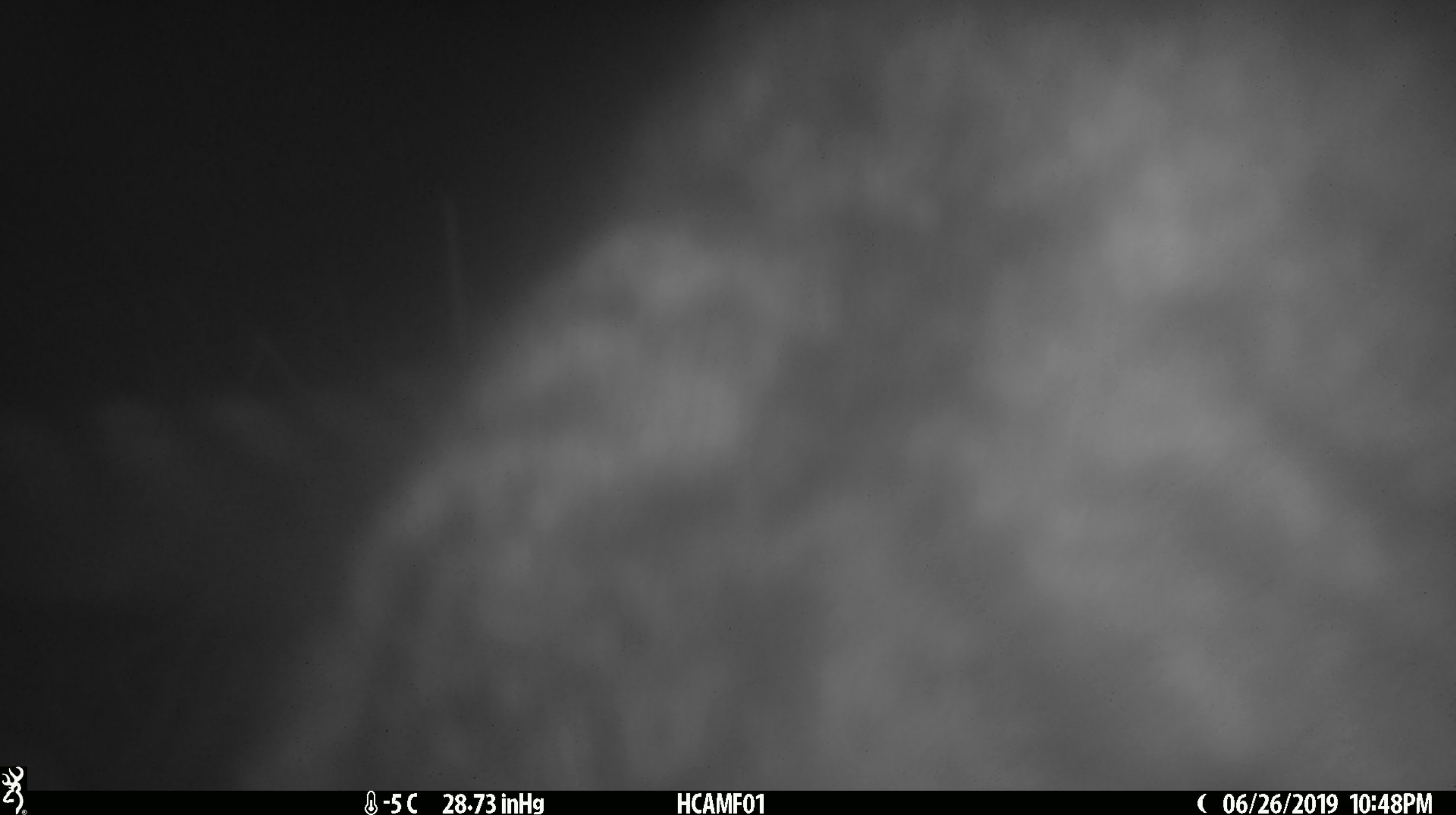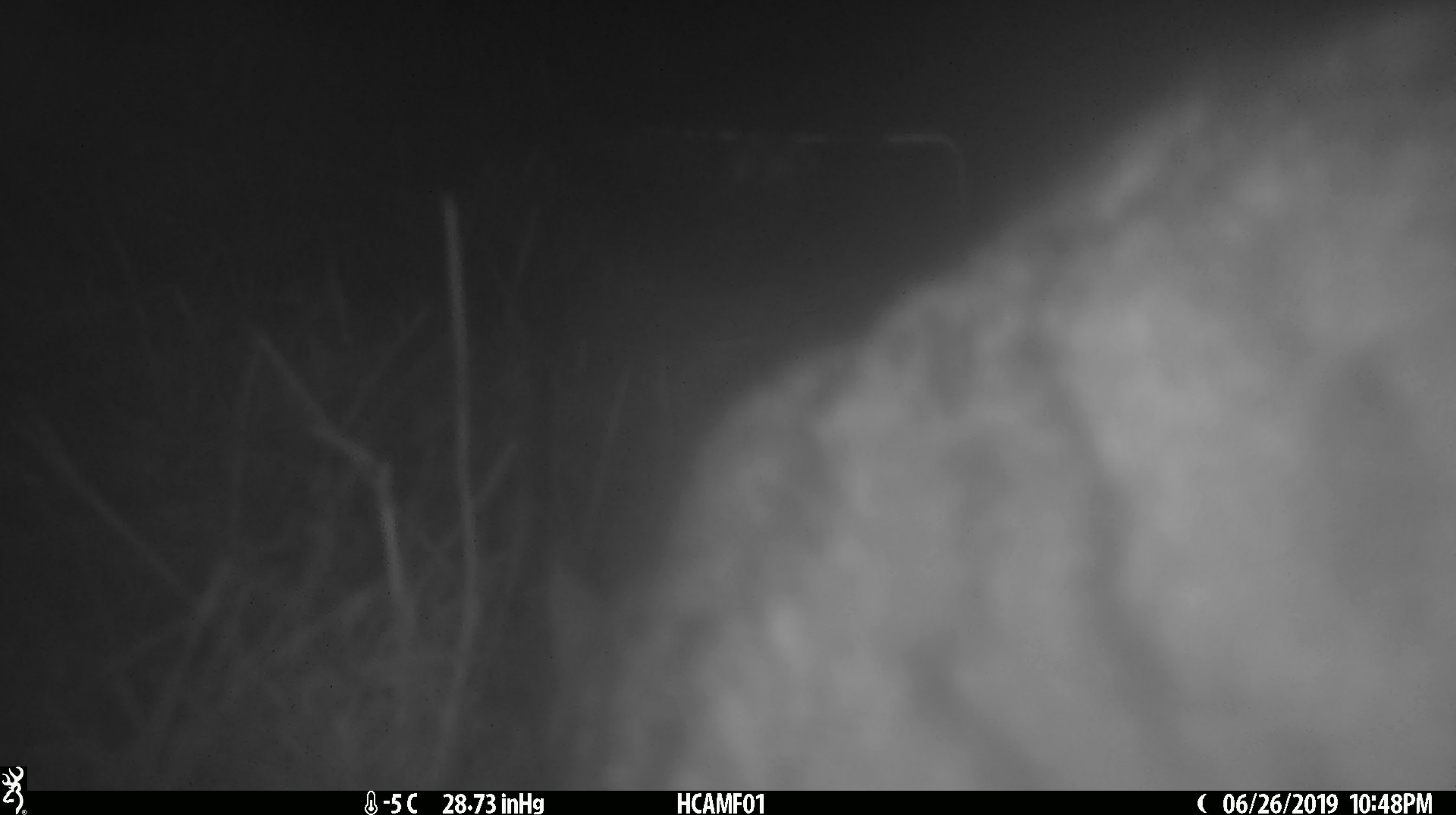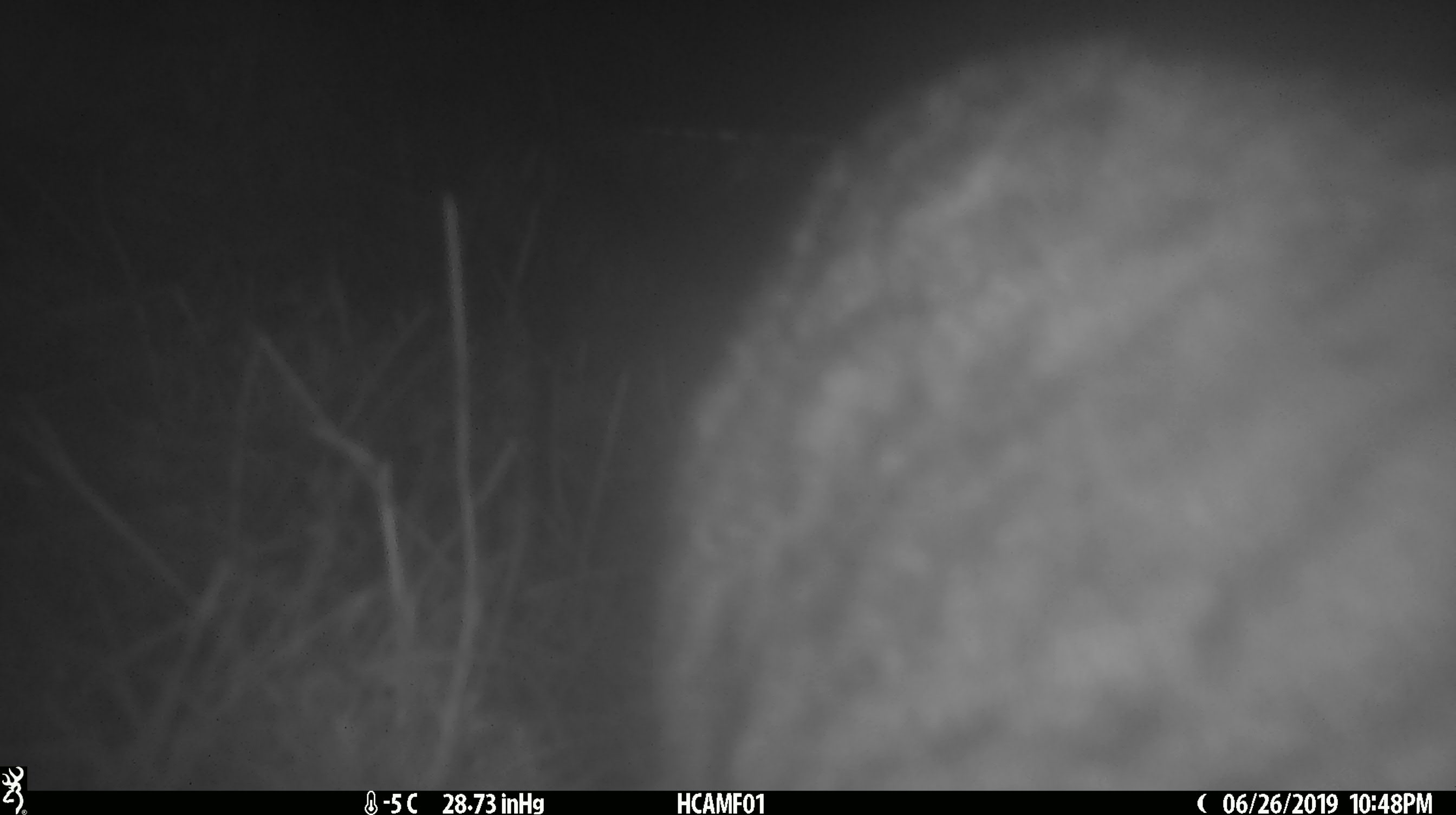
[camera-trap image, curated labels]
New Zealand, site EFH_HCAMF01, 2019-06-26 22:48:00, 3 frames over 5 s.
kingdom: Animalia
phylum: Chordata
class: Mammalia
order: Carnivora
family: Felidae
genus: Felis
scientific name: Felis catus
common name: domestic cat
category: cat